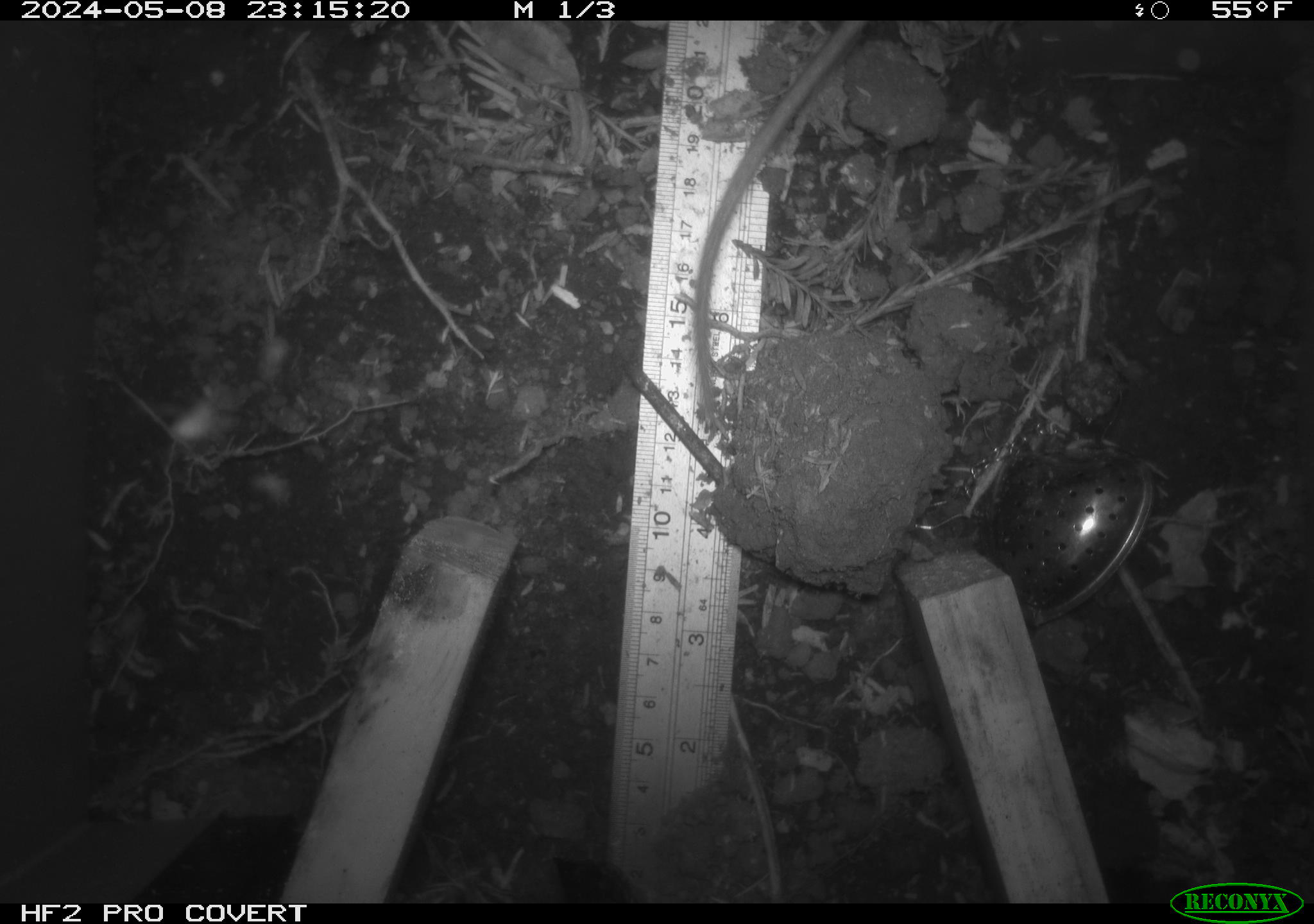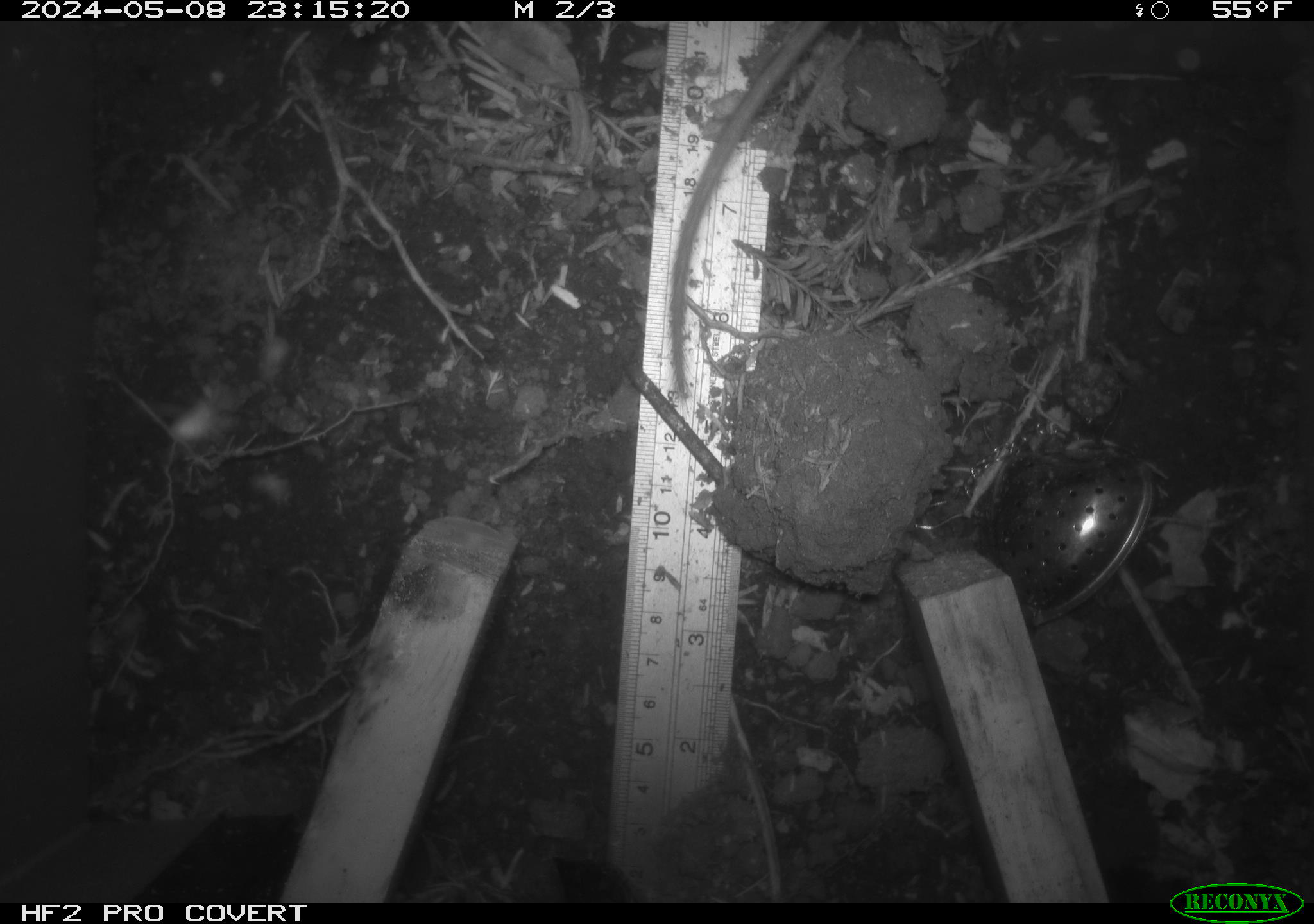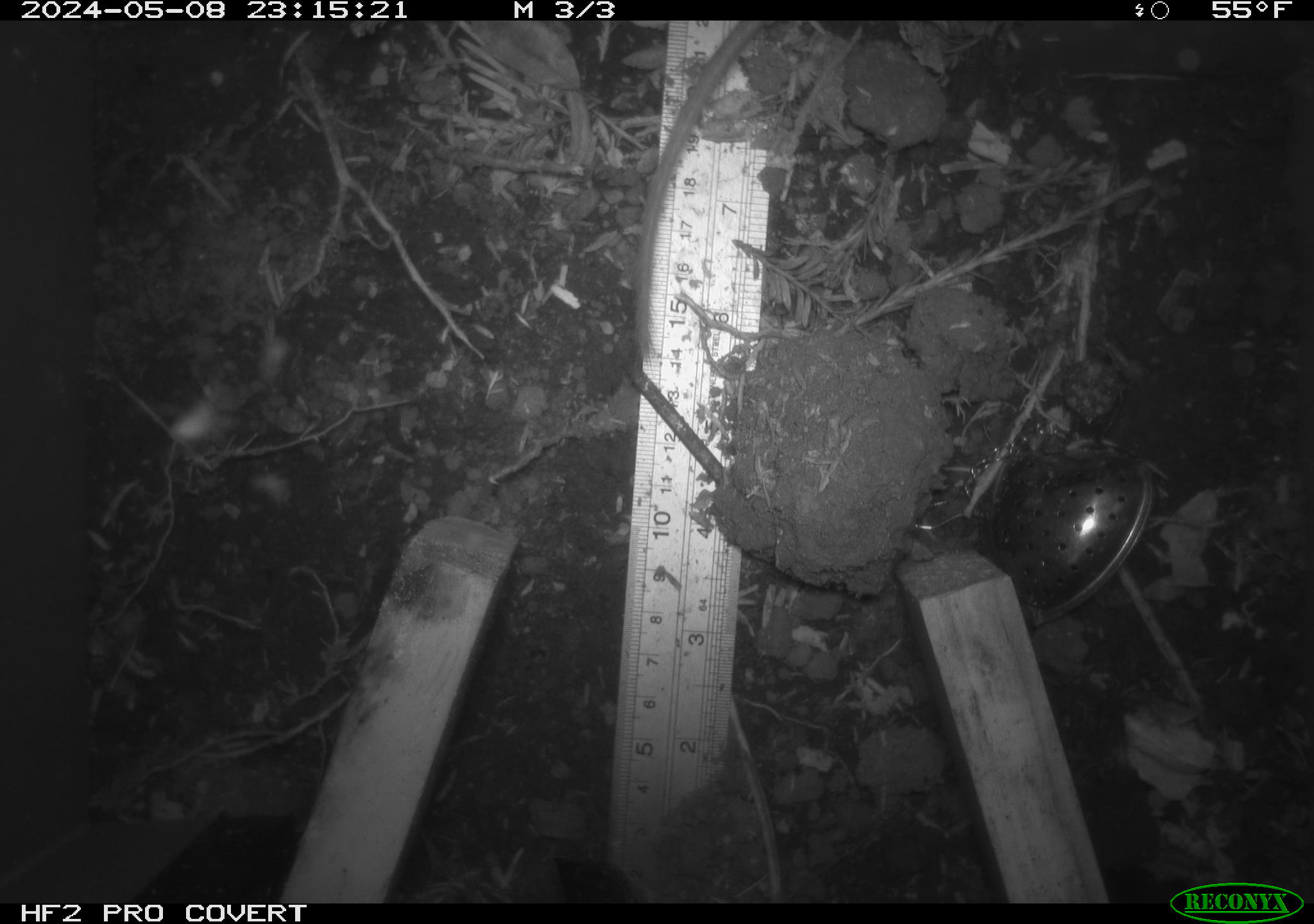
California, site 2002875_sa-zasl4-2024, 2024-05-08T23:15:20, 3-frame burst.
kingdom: Animalia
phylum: Chordata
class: Mammalia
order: Rodentia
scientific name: Rodentia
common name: rodent